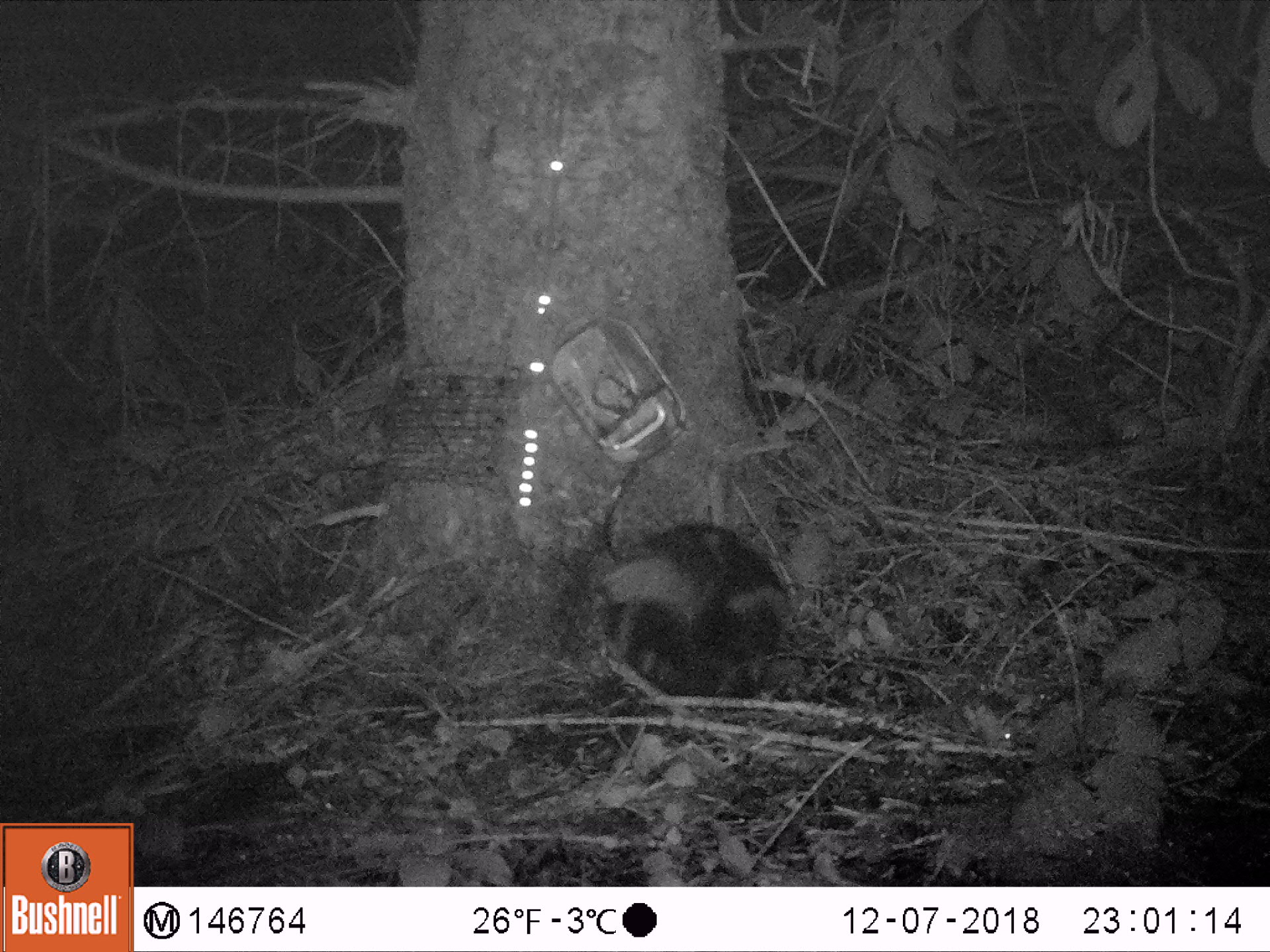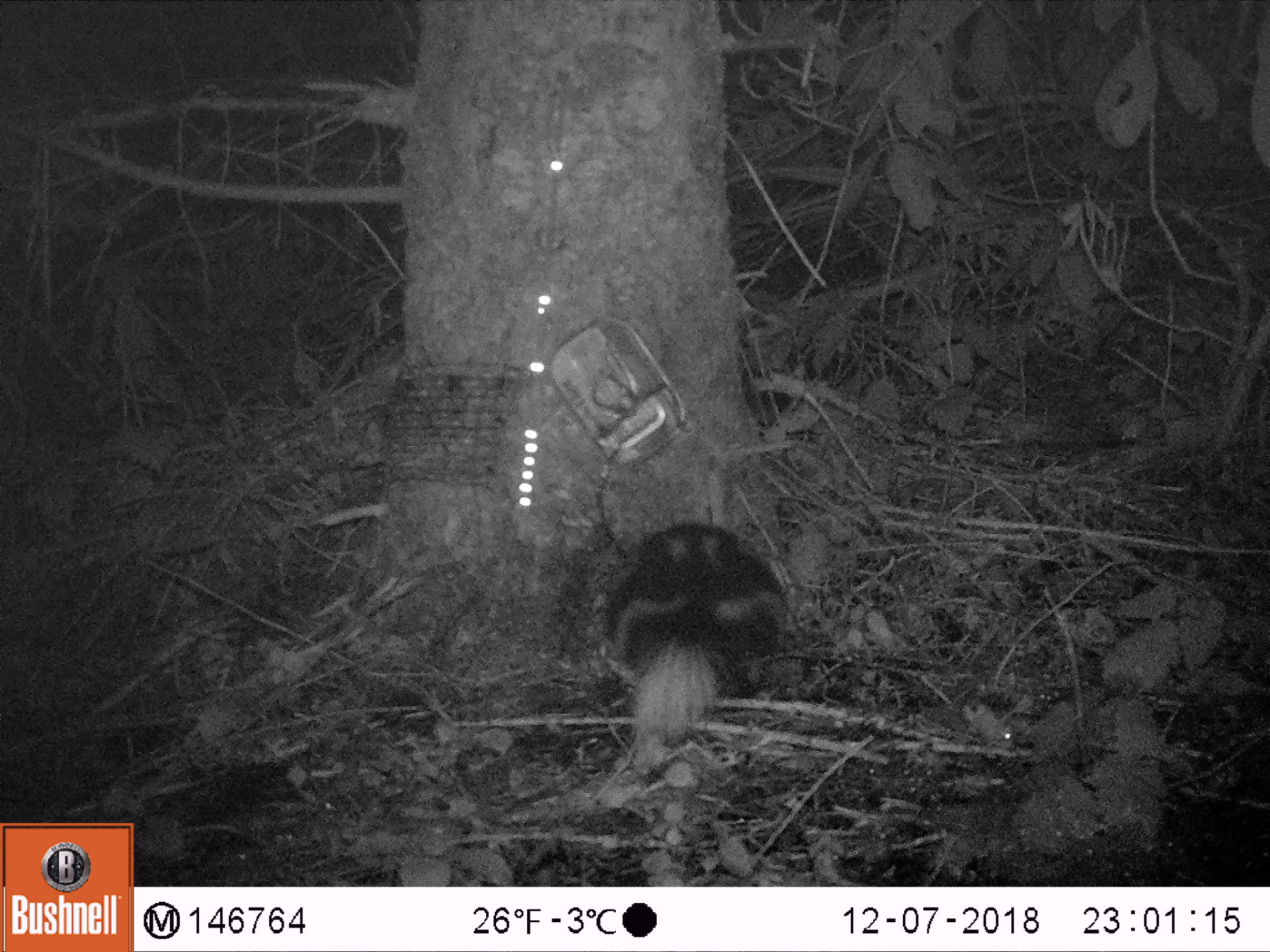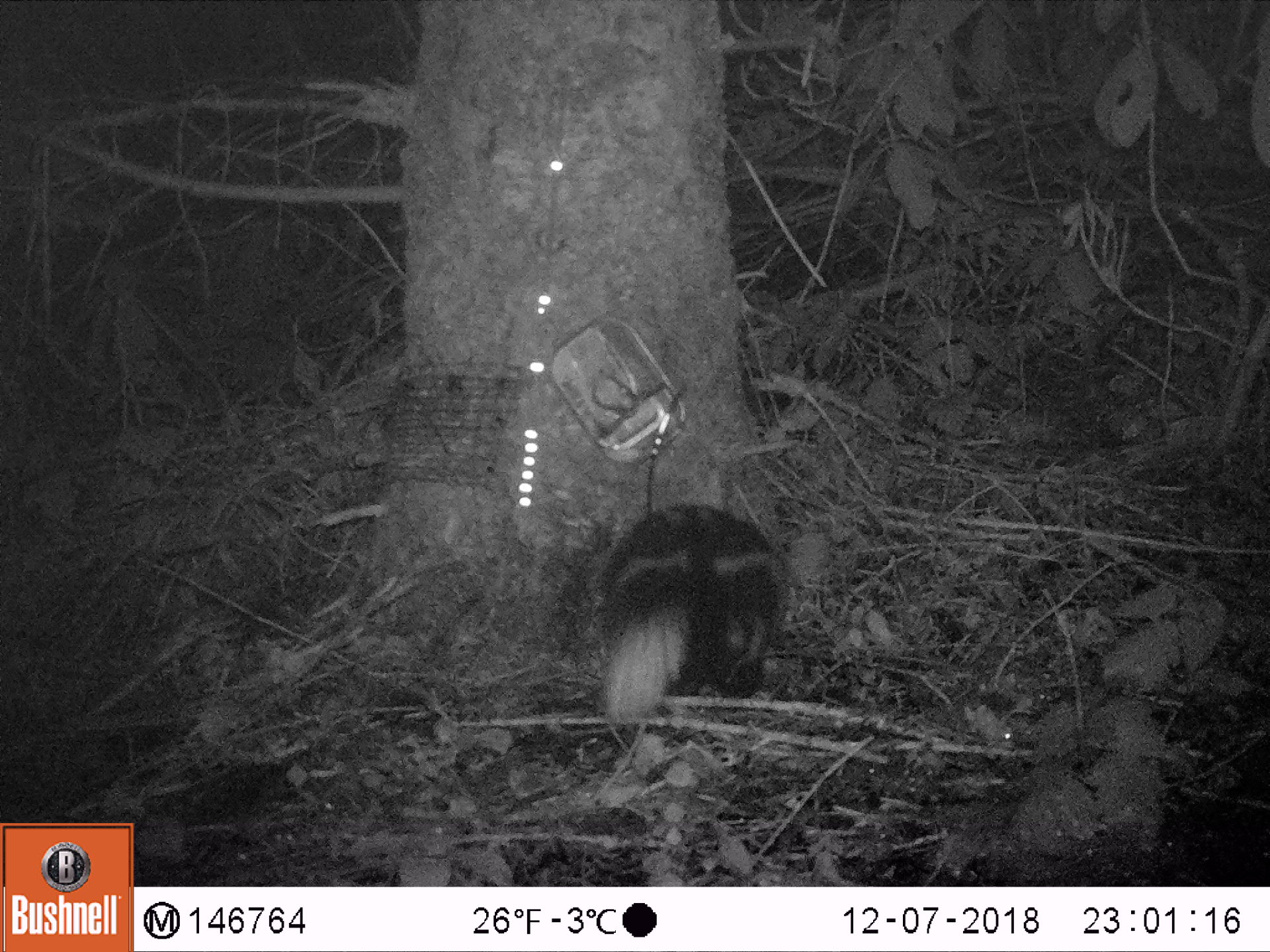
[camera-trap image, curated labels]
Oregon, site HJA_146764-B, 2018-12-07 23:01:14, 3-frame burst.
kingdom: Animalia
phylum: Chordata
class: Mammalia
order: Carnivora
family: Mephitidae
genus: Spilogale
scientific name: Spilogale gracilis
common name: western spotted skunk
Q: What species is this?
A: Western spotted skunk (Spilogale gracilis).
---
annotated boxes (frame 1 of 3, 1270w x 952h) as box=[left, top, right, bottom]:
western spotted skunk: box=[556, 504, 808, 758]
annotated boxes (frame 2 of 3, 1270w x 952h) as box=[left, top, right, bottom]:
western spotted skunk: box=[532, 512, 816, 784]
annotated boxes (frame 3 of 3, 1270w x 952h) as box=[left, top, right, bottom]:
western spotted skunk: box=[577, 495, 810, 760]